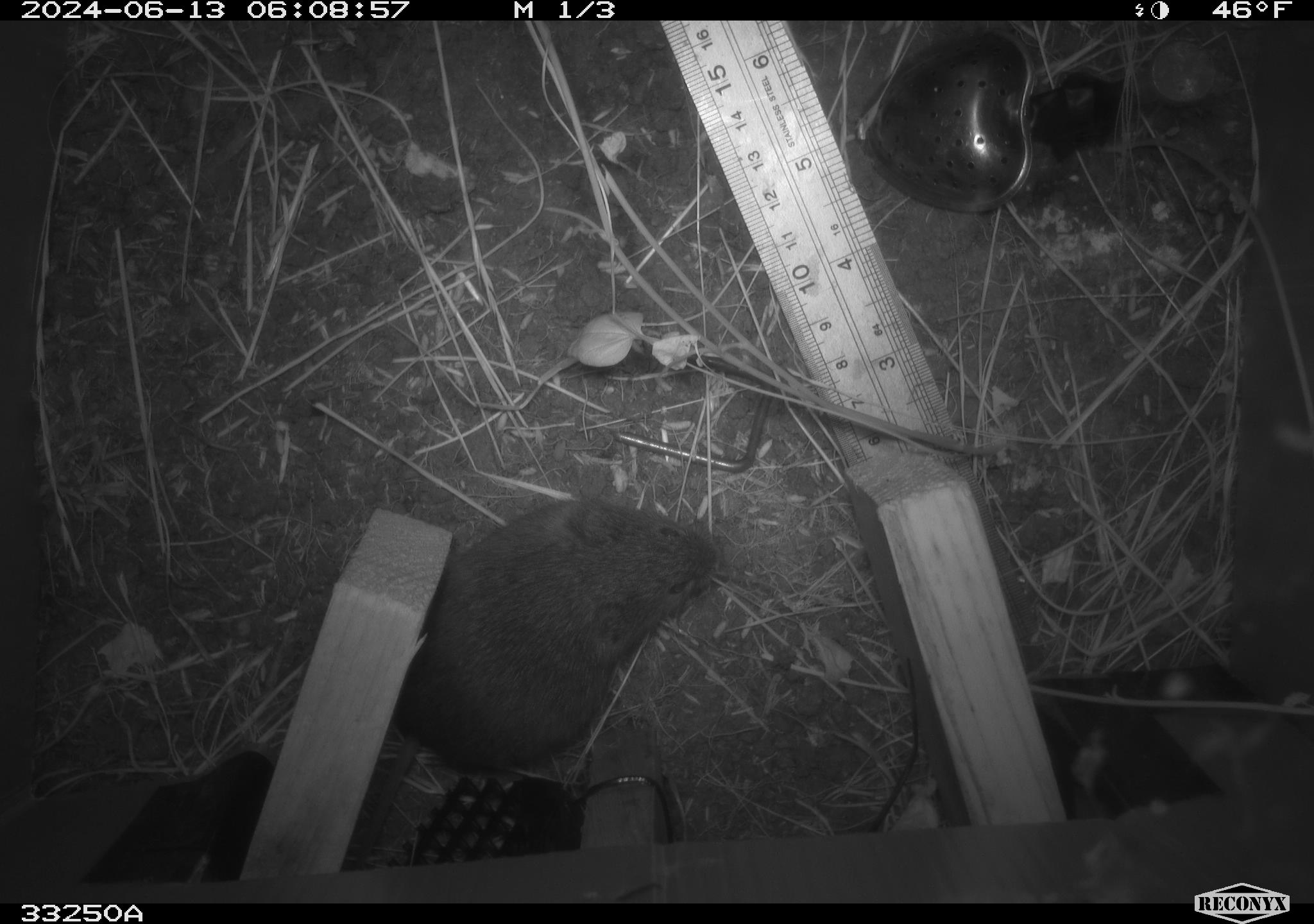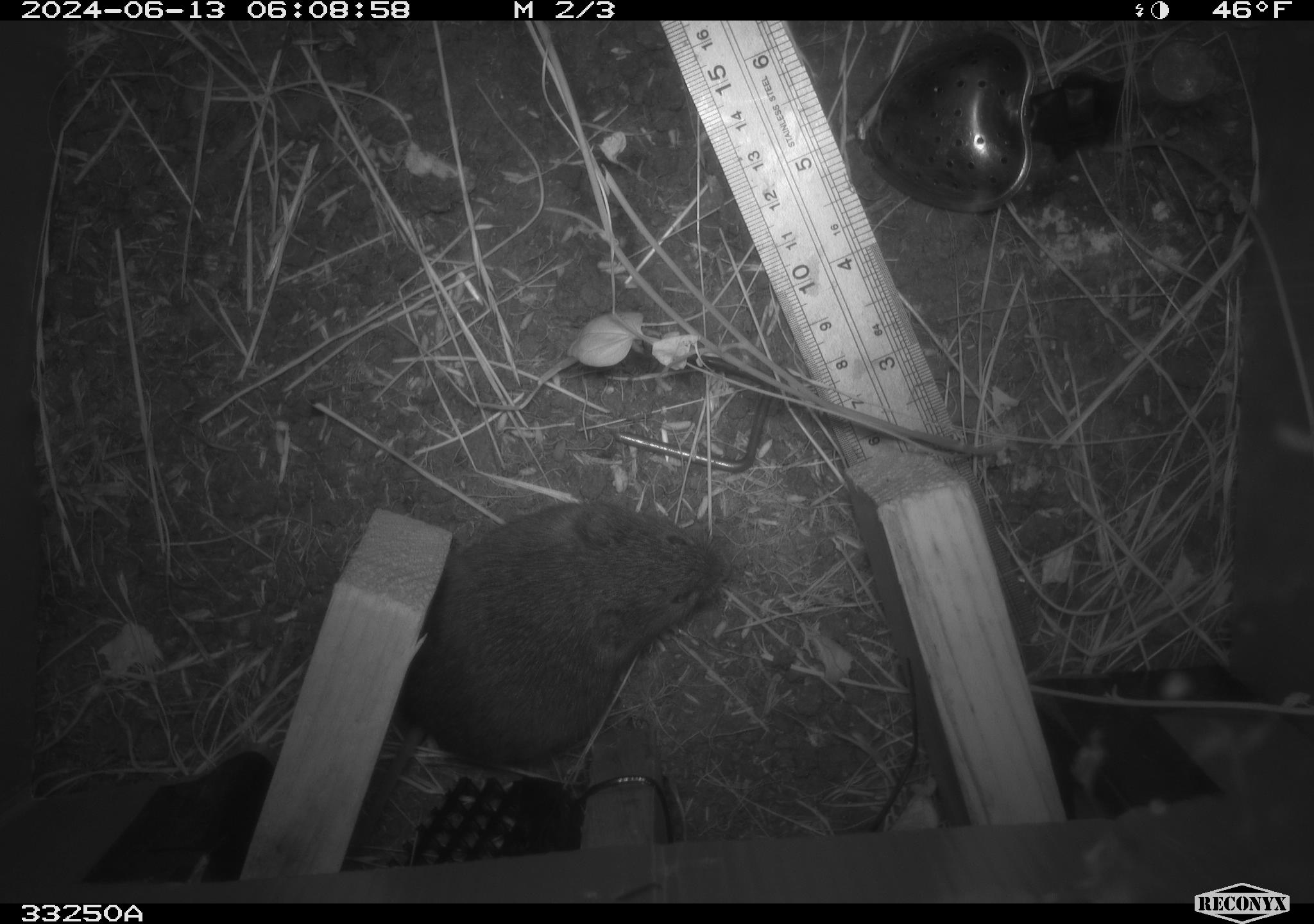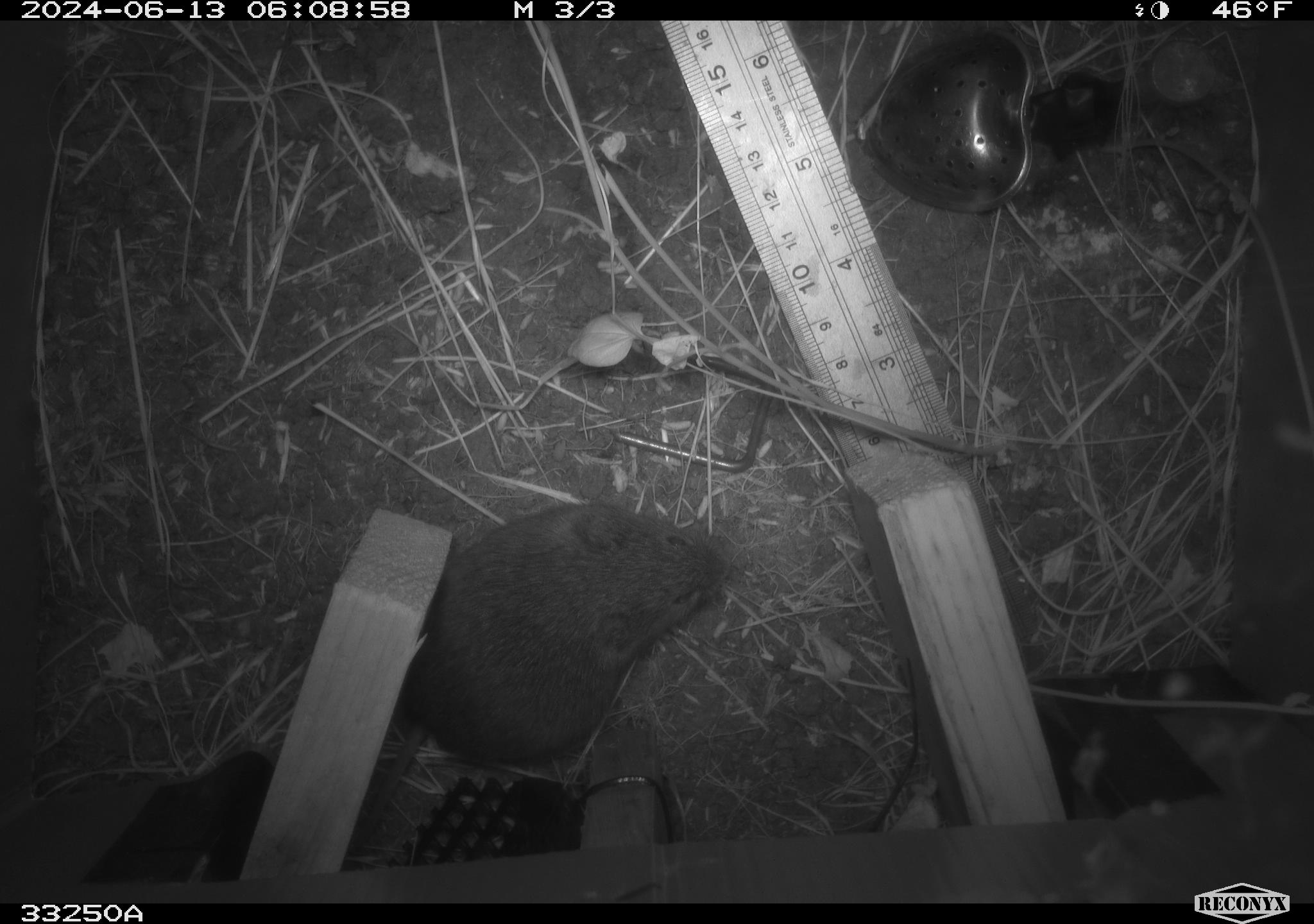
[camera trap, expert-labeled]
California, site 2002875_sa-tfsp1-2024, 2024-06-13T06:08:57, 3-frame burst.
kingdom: Animalia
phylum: Chordata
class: Mammalia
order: Rodentia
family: Cricetidae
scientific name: Arvicolinae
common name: voles, lemmings, and muskrats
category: arvicolinae subfamily